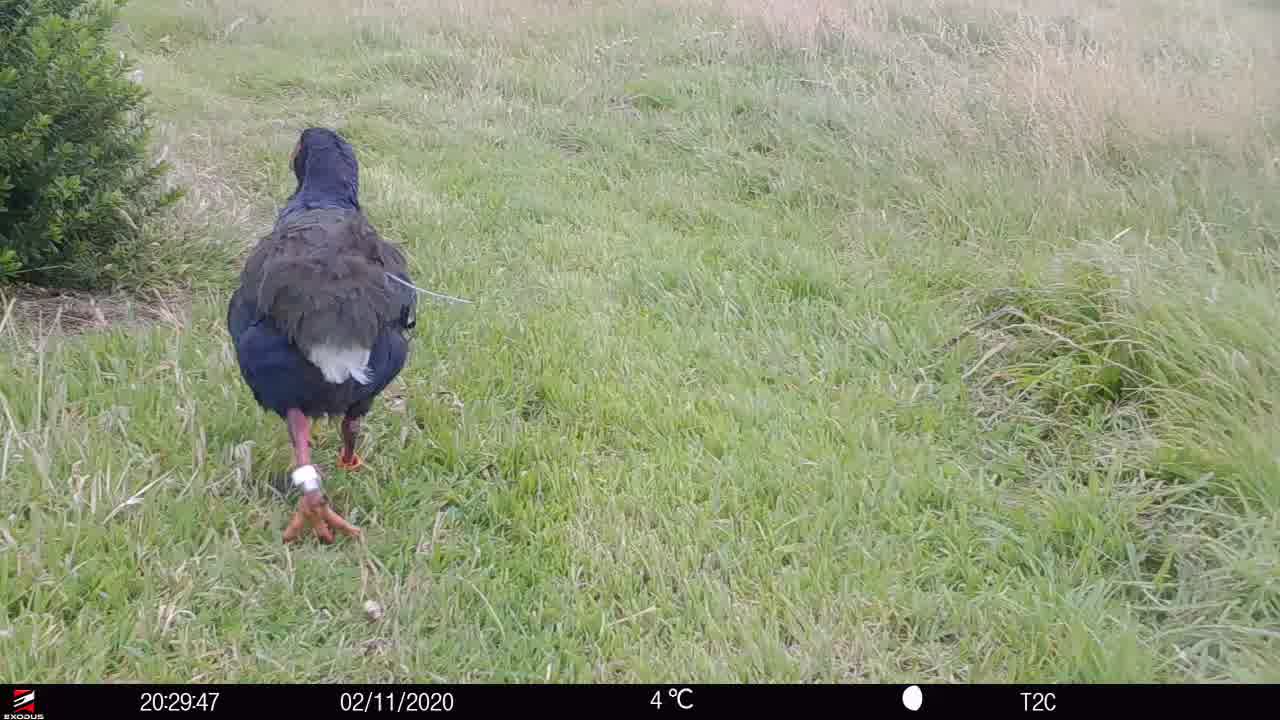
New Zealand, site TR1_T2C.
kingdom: Animalia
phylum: Chordata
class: Aves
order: Gruiformes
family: Rallidae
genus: Porphyrio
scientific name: Porphyrio mantelli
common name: takahe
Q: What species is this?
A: Takahe (Porphyrio mantelli).